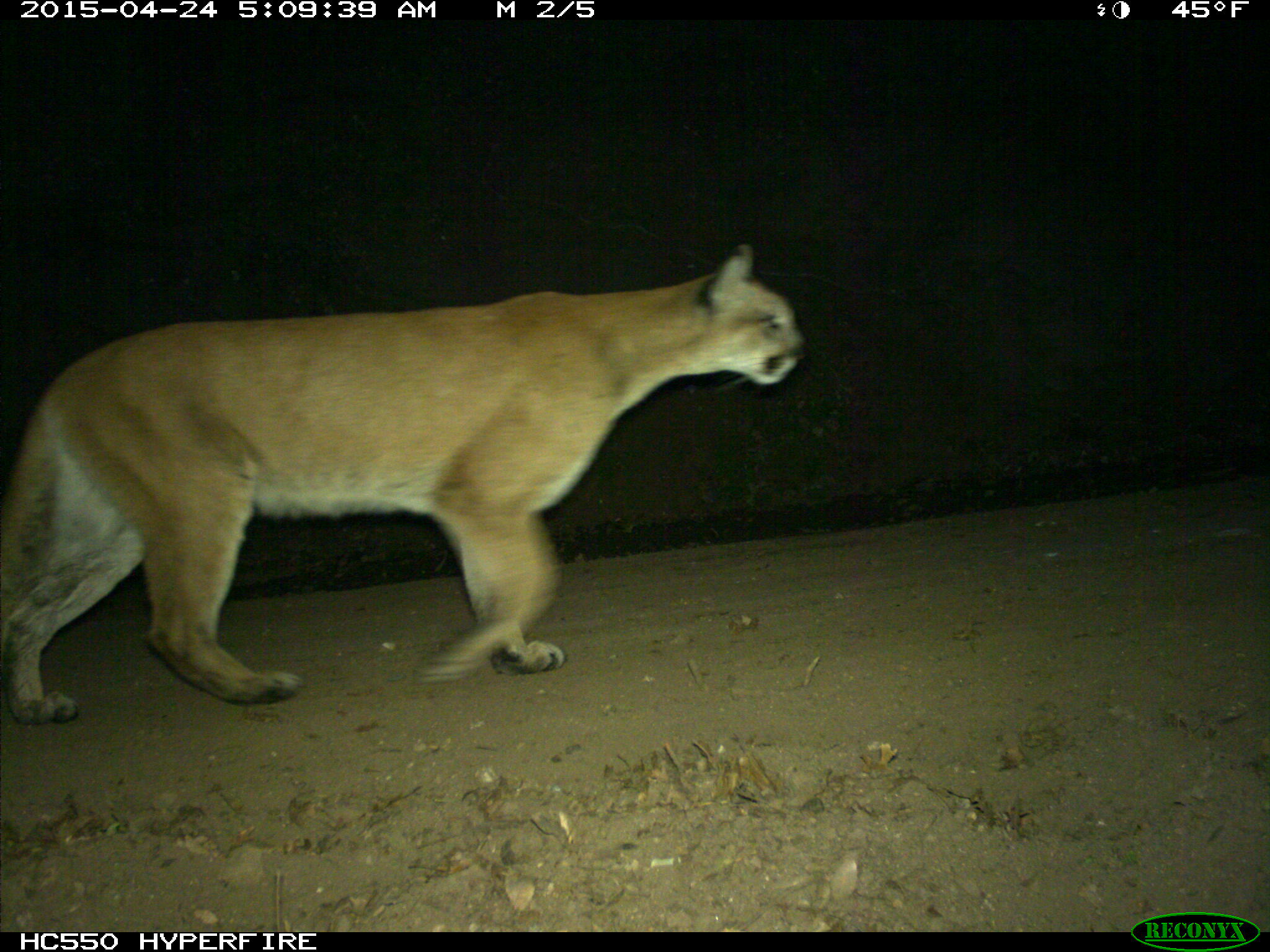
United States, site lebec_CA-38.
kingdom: Animalia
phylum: Chordata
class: Mammalia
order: Carnivora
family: Felidae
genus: Puma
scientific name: Puma concolor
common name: mountain lion